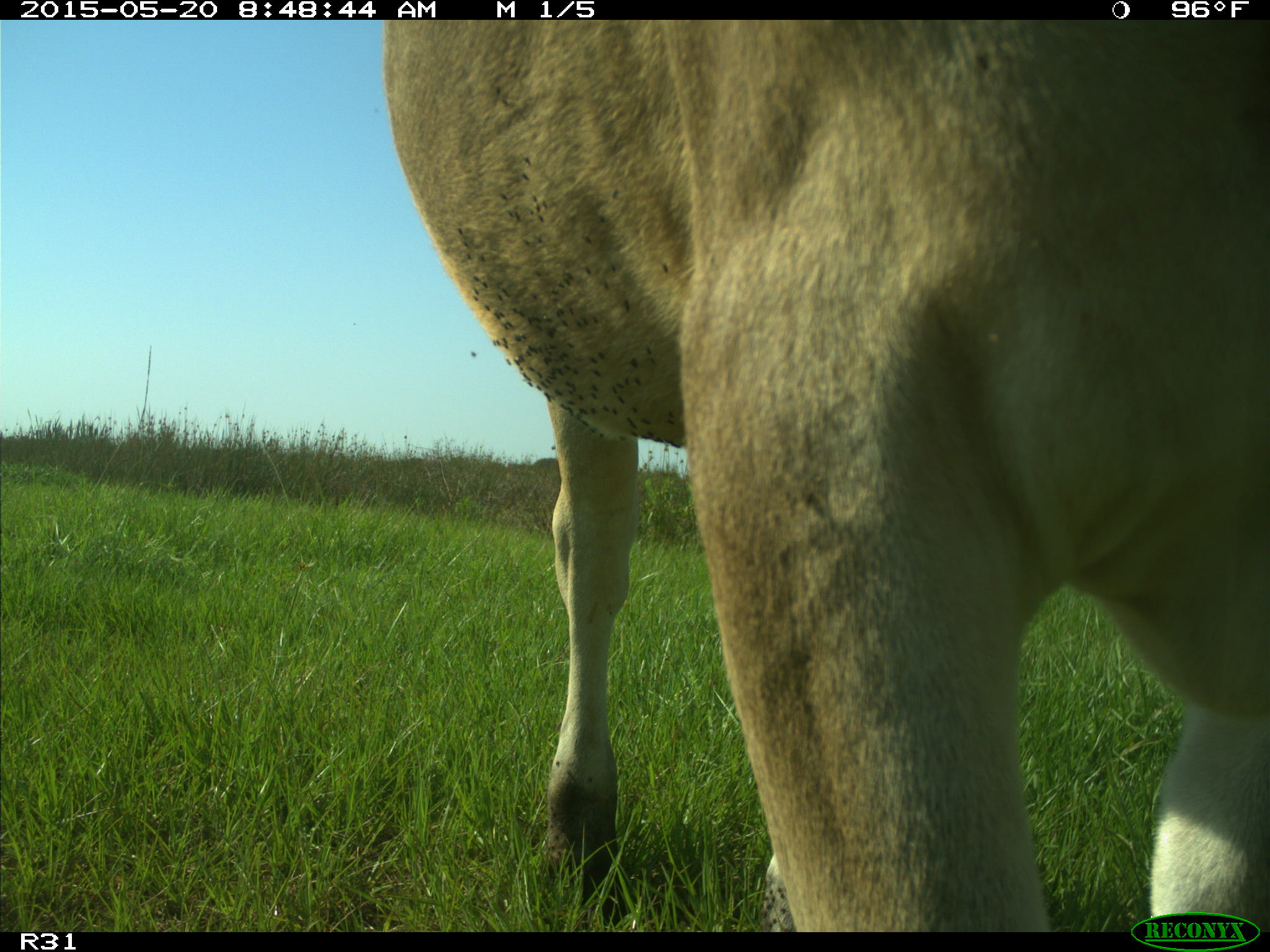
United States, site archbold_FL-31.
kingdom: Animalia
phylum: Chordata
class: Mammalia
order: Artiodactyla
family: Bovidae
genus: Bos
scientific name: Bos taurus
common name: domestic cow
Bos taurus (domestic cow).